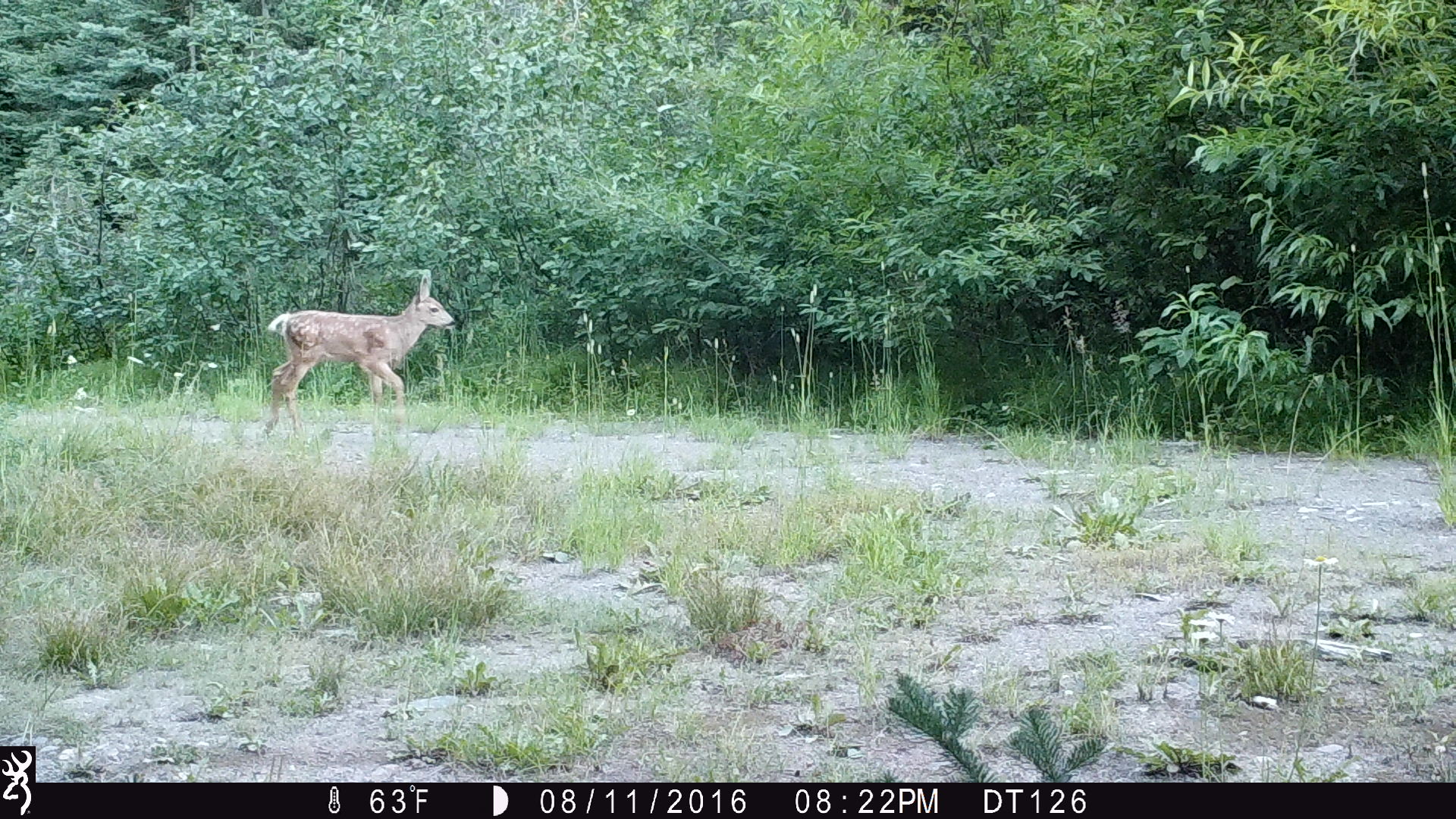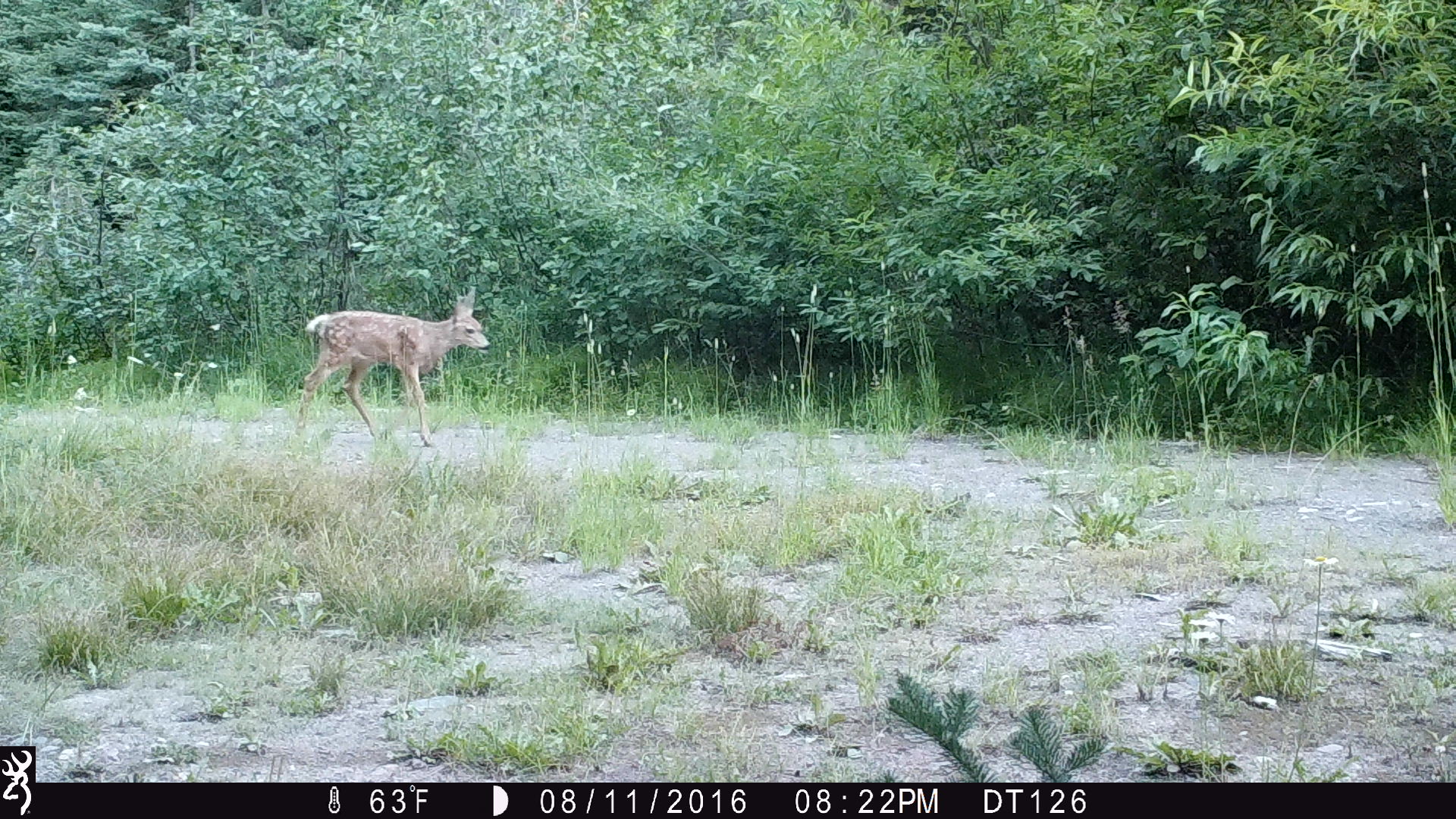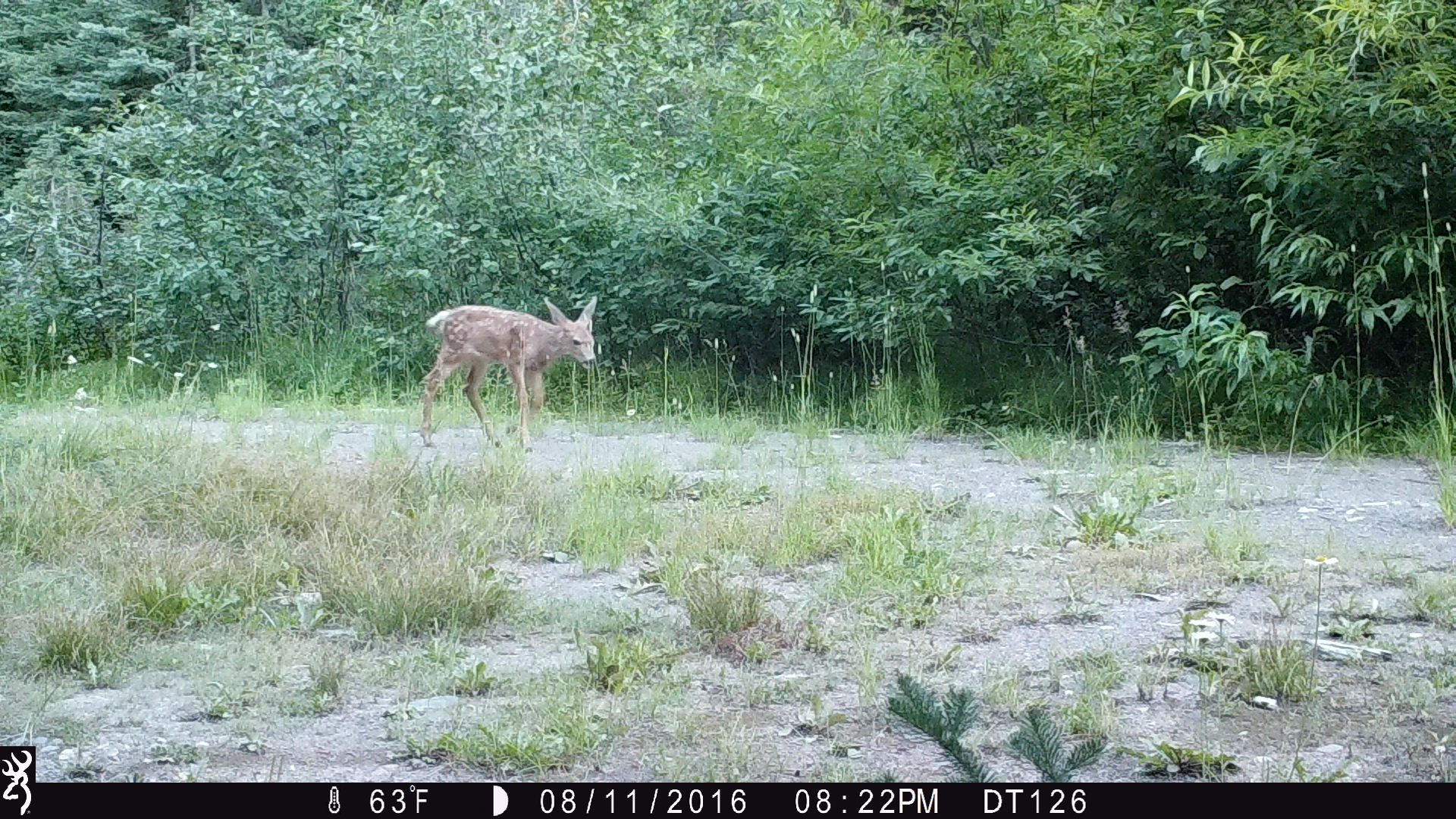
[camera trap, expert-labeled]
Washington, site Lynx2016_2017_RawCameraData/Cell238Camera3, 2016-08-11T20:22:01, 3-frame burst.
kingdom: Animalia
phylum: Chordata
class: Mammalia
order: Artiodactyla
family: Cervidae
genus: Odocoileus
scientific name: Odocoileus hemionus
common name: mule deer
Odocoileus hemionus (mule deer). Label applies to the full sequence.